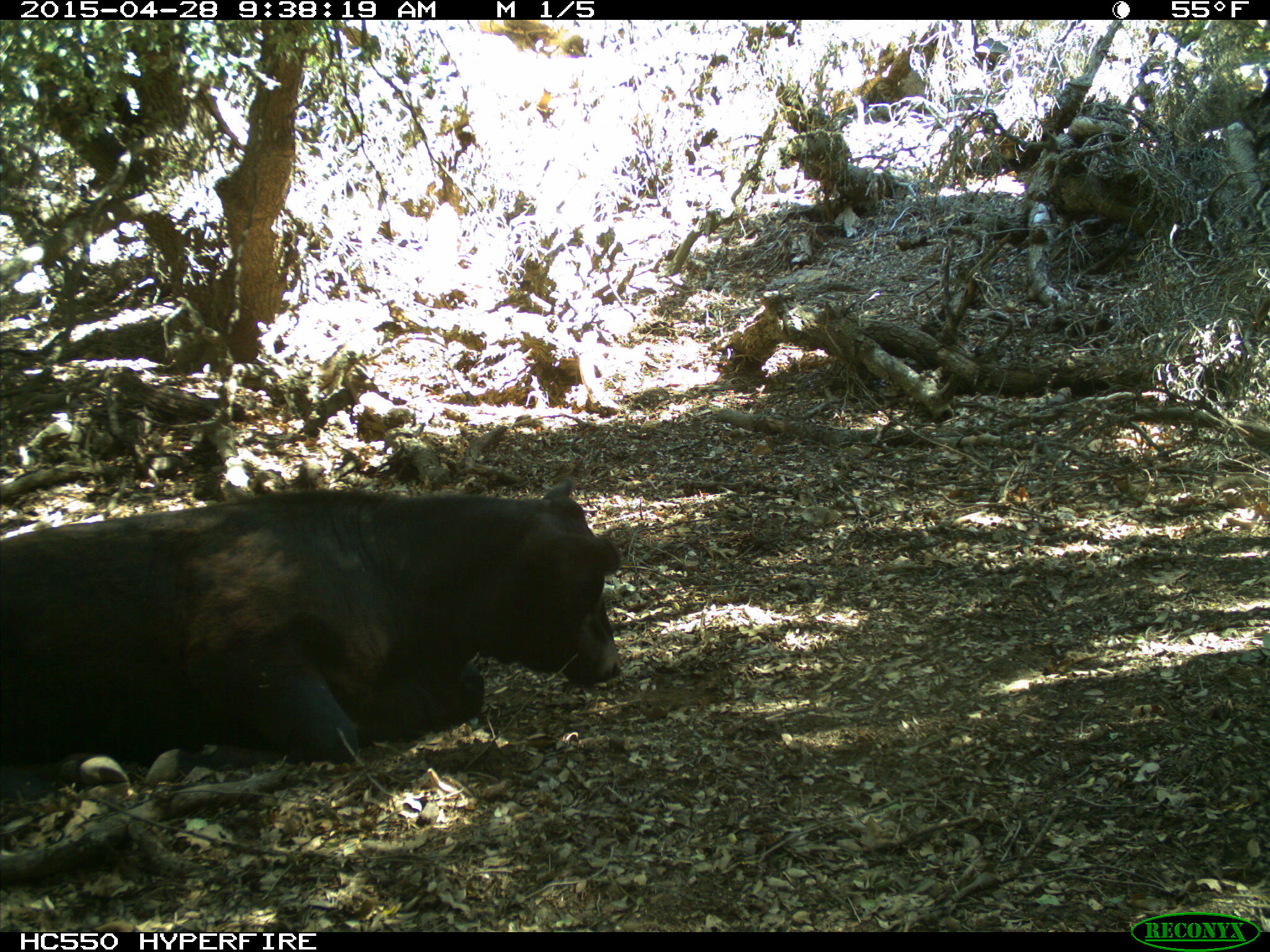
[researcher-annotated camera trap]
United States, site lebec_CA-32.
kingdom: Animalia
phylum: Chordata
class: Mammalia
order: Artiodactyla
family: Bovidae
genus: Bos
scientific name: Bos taurus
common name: domestic cow